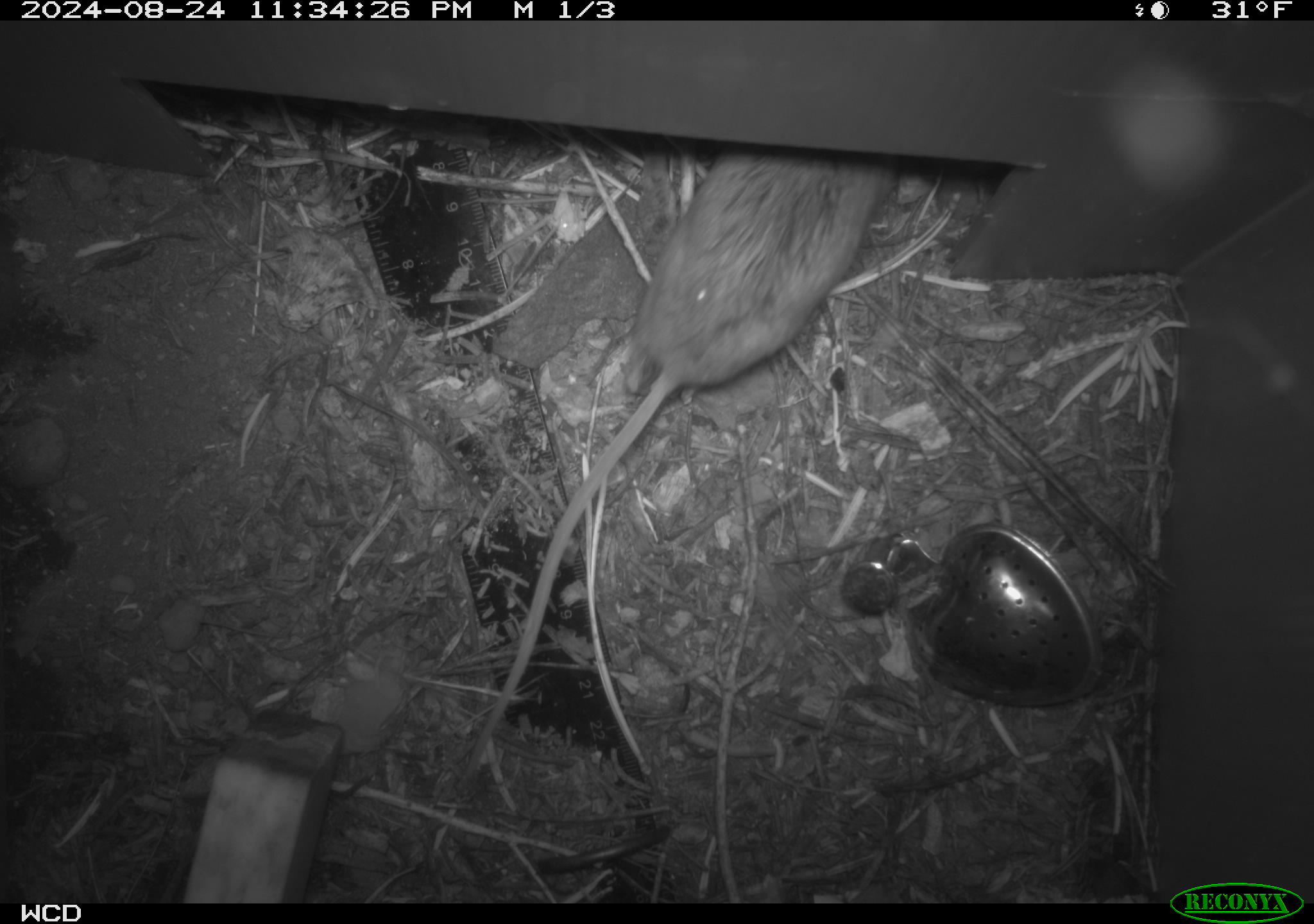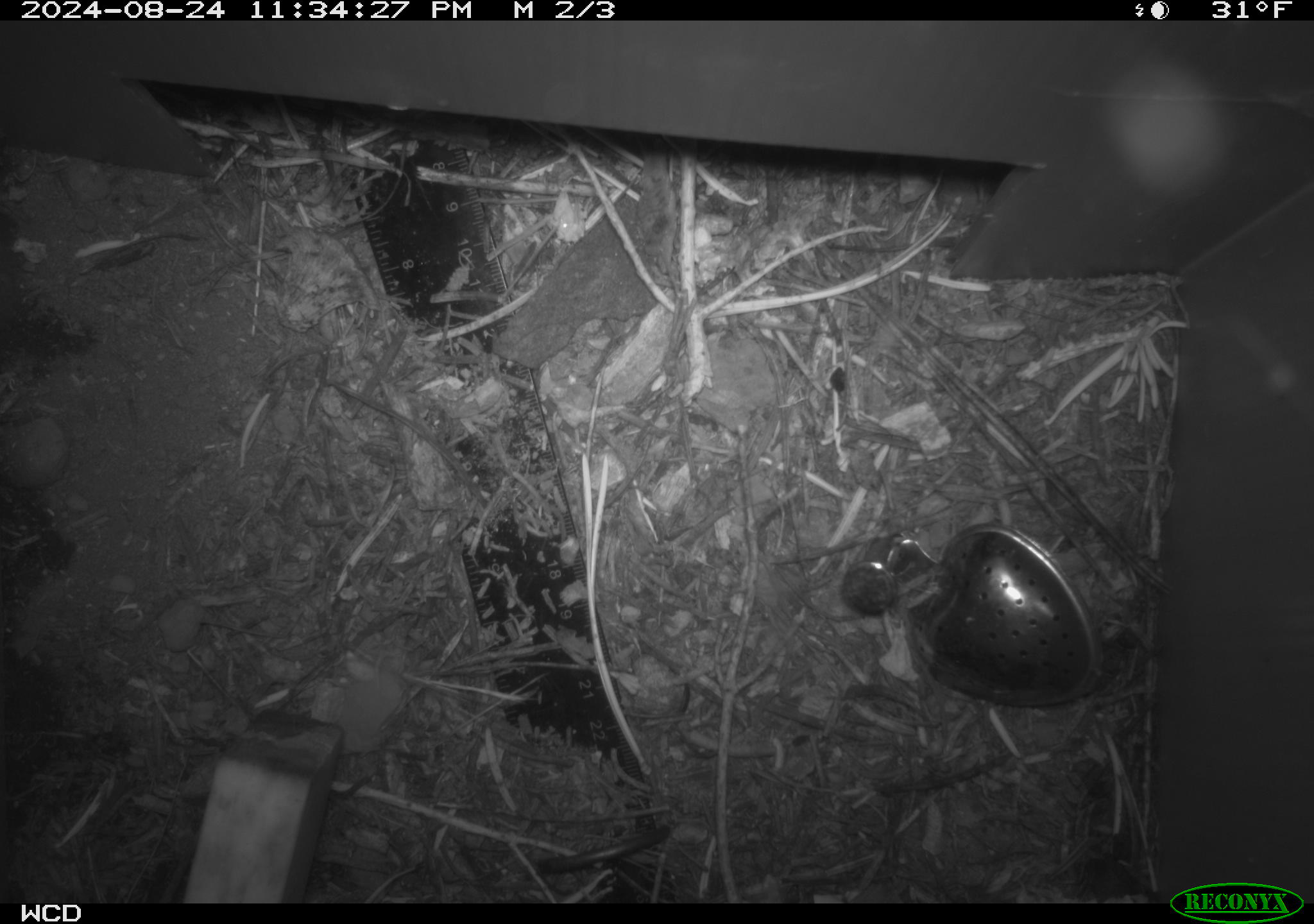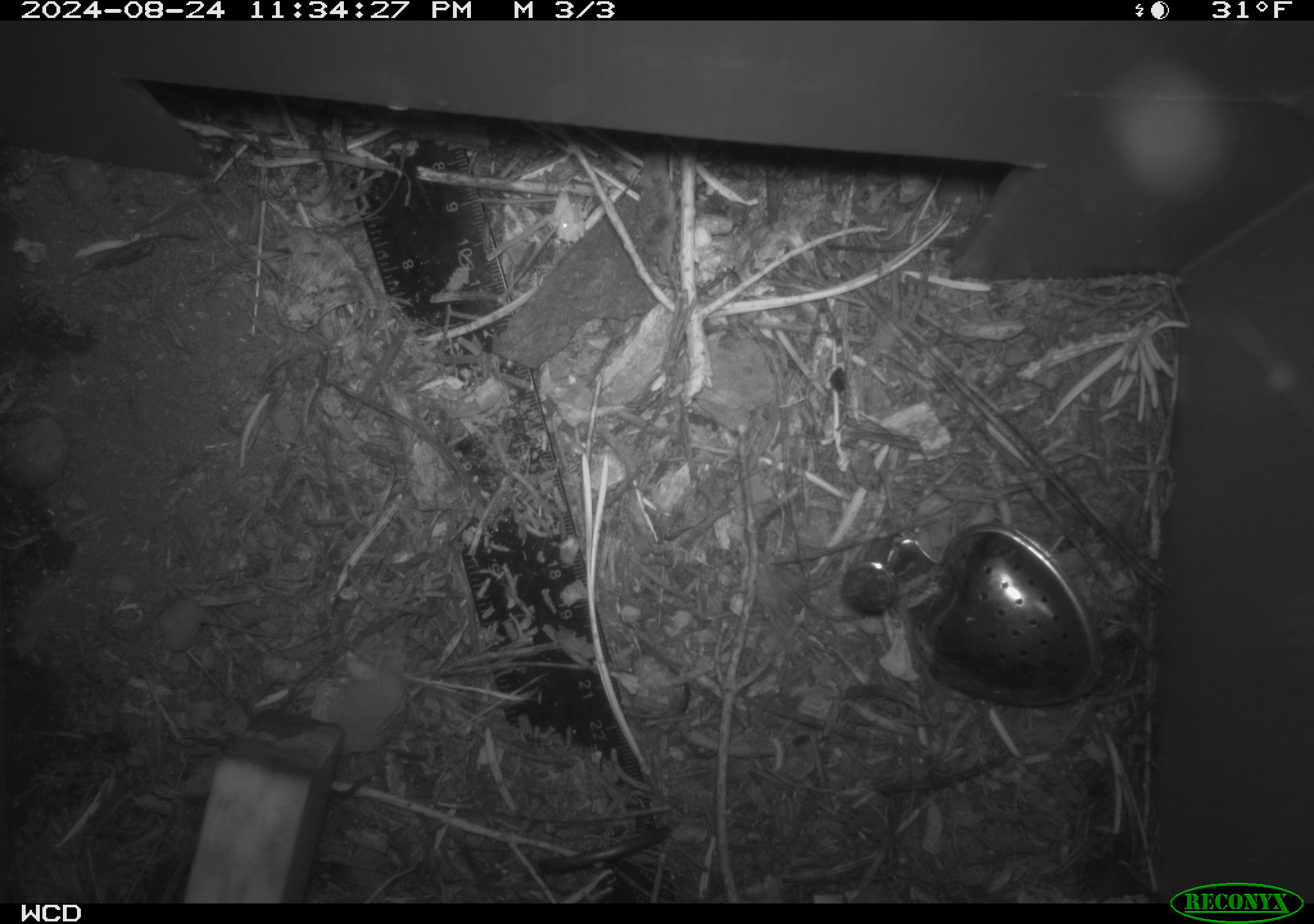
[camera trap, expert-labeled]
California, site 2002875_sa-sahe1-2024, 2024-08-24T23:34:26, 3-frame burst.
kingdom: Animalia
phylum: Chordata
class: Mammalia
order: Rodentia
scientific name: Rodentia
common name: mouse species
Mouse species (Rodentia).